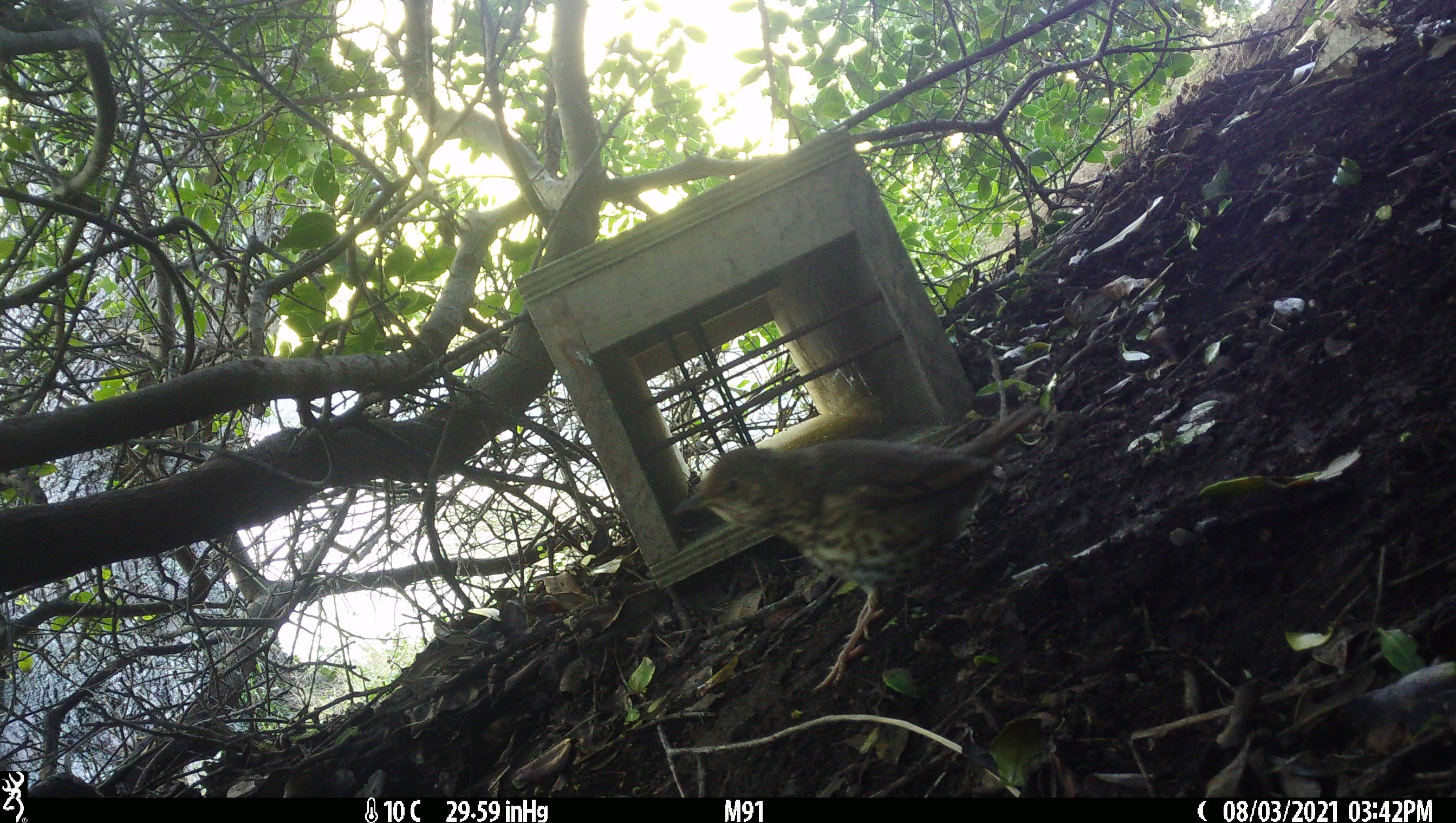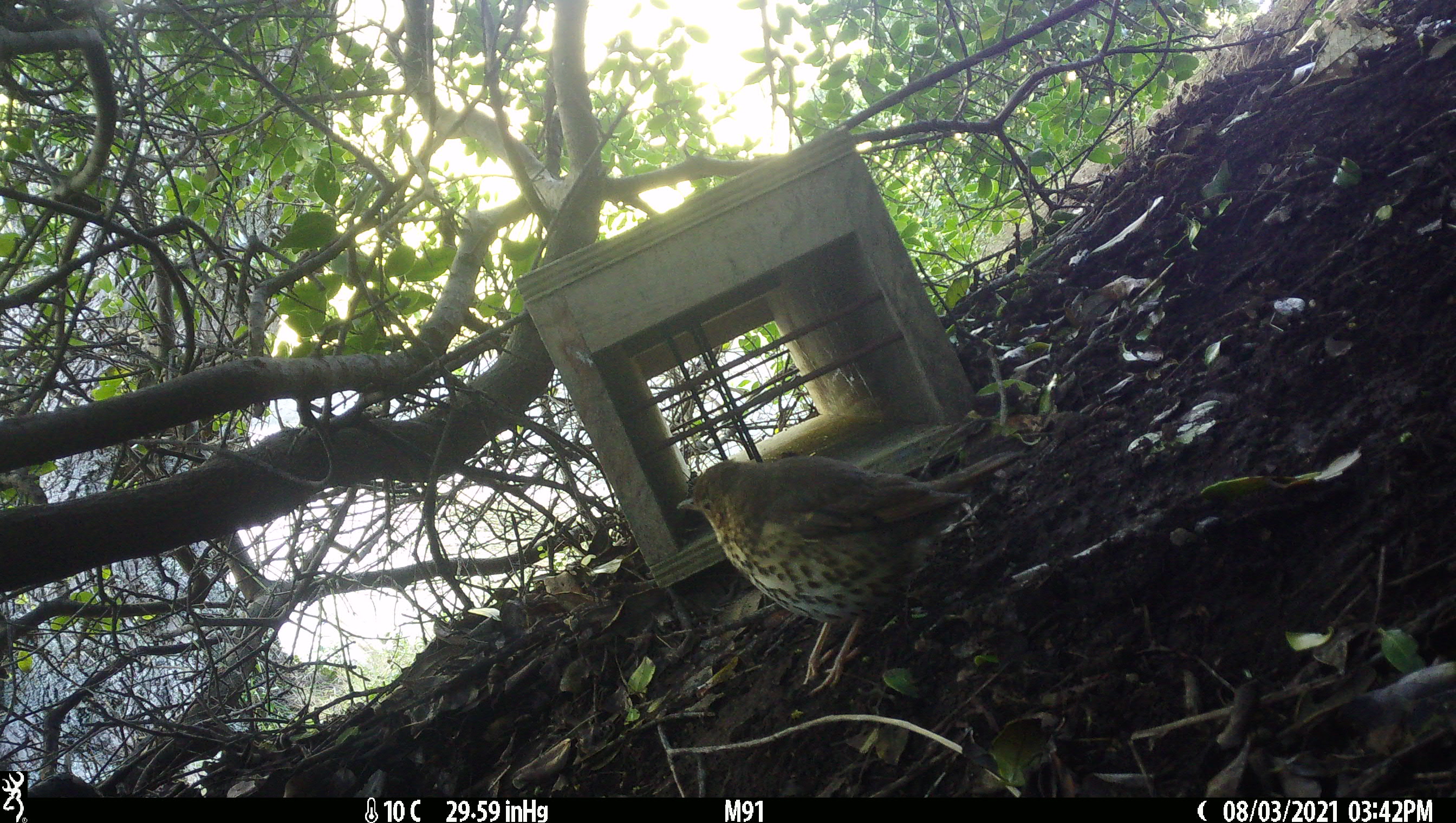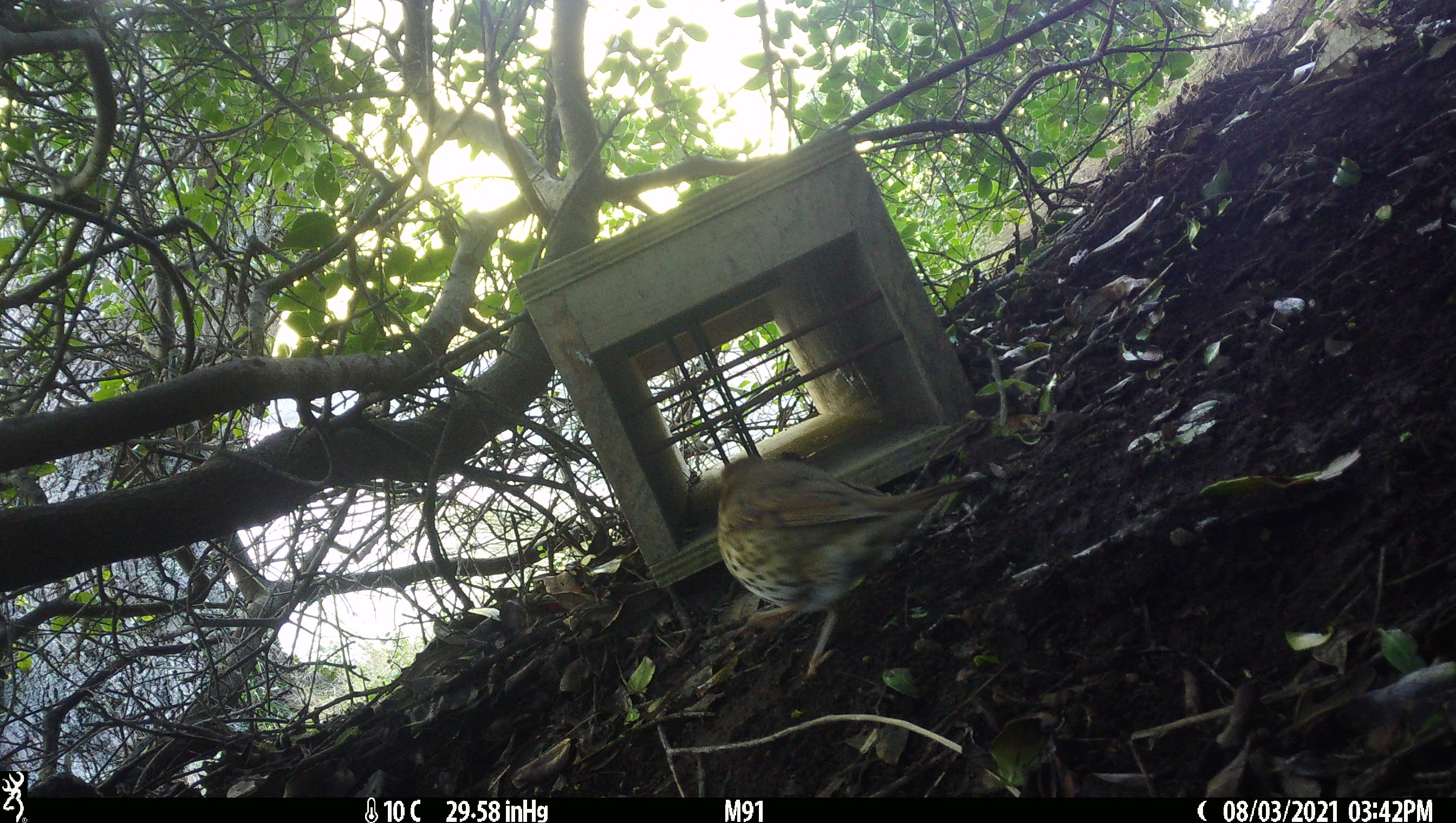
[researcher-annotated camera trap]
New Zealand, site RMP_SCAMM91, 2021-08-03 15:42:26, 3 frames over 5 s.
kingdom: Animalia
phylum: Chordata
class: Aves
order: Passeriformes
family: Turdidae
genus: Turdus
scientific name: Turdus philomelos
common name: song thrush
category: thrush